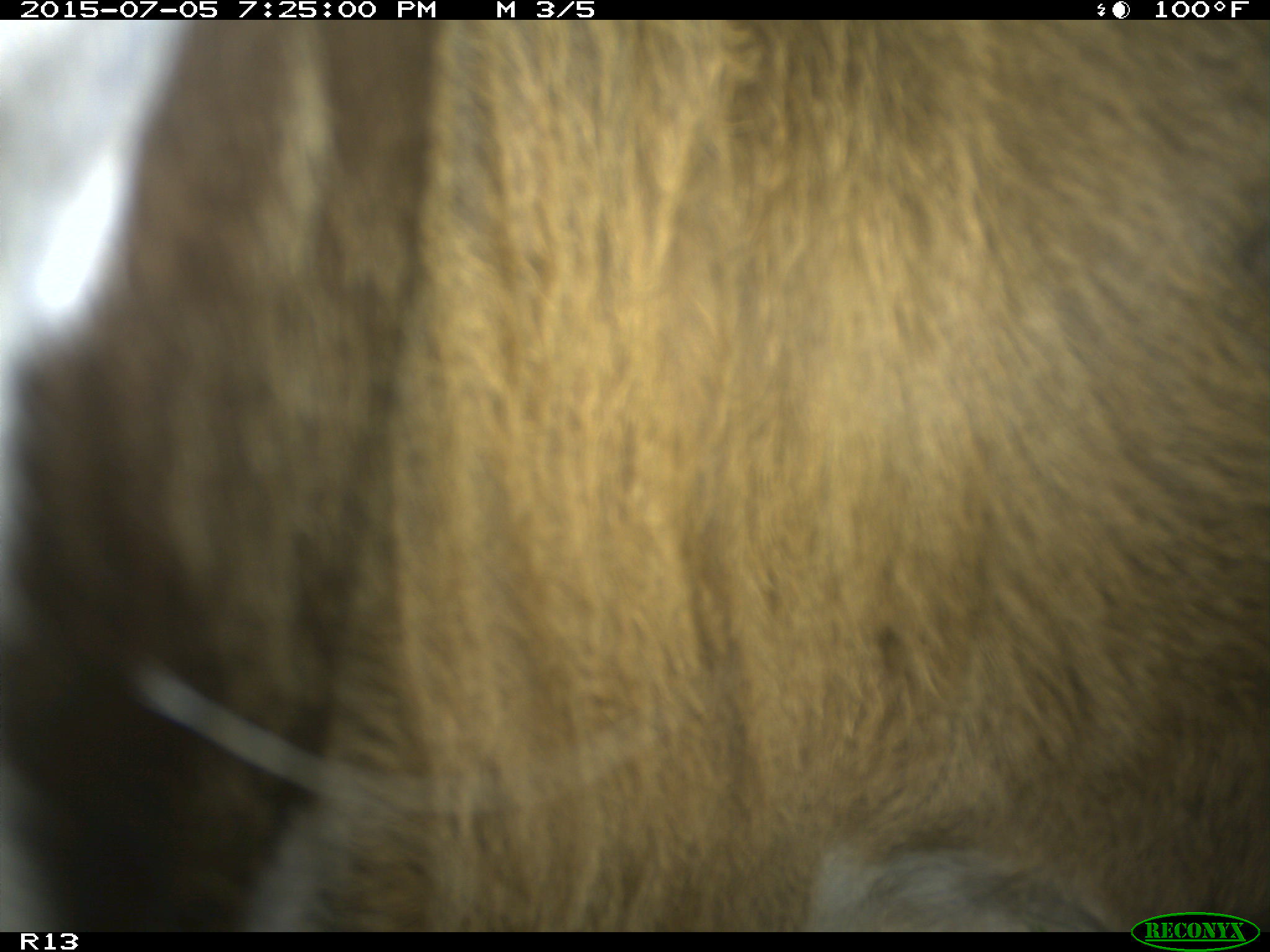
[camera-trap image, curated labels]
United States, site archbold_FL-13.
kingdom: Animalia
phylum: Chordata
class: Mammalia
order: Artiodactyla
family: Bovidae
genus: Bos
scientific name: Bos taurus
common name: domestic cow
Bos taurus (domestic cow).